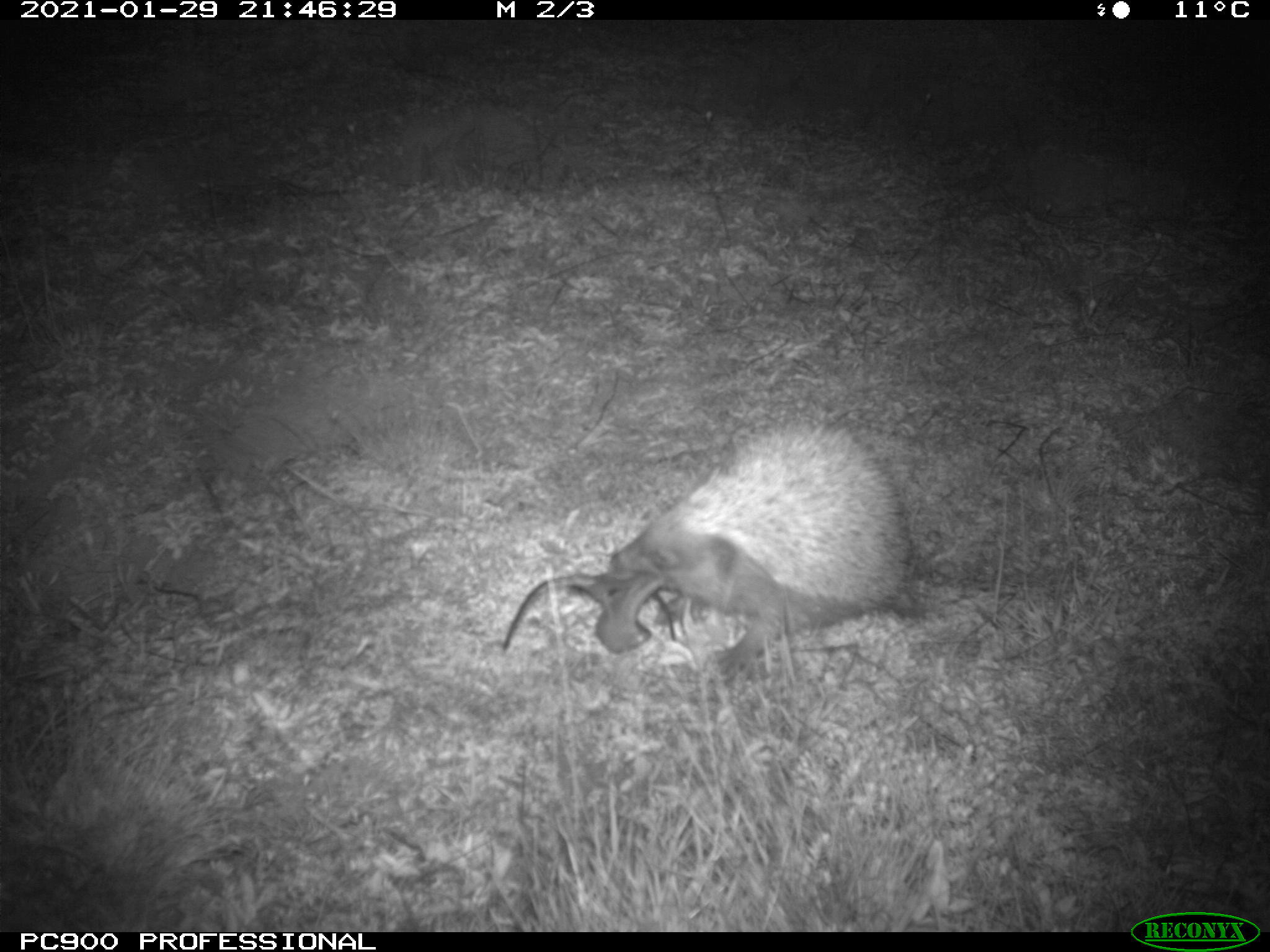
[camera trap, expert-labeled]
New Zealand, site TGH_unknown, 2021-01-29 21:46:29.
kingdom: Animalia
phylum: Chordata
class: Mammalia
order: Eulipotyphla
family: Erinaceidae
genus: Erinaceus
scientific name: Erinaceus europaeus europaeus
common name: european hedgehog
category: hedgehog